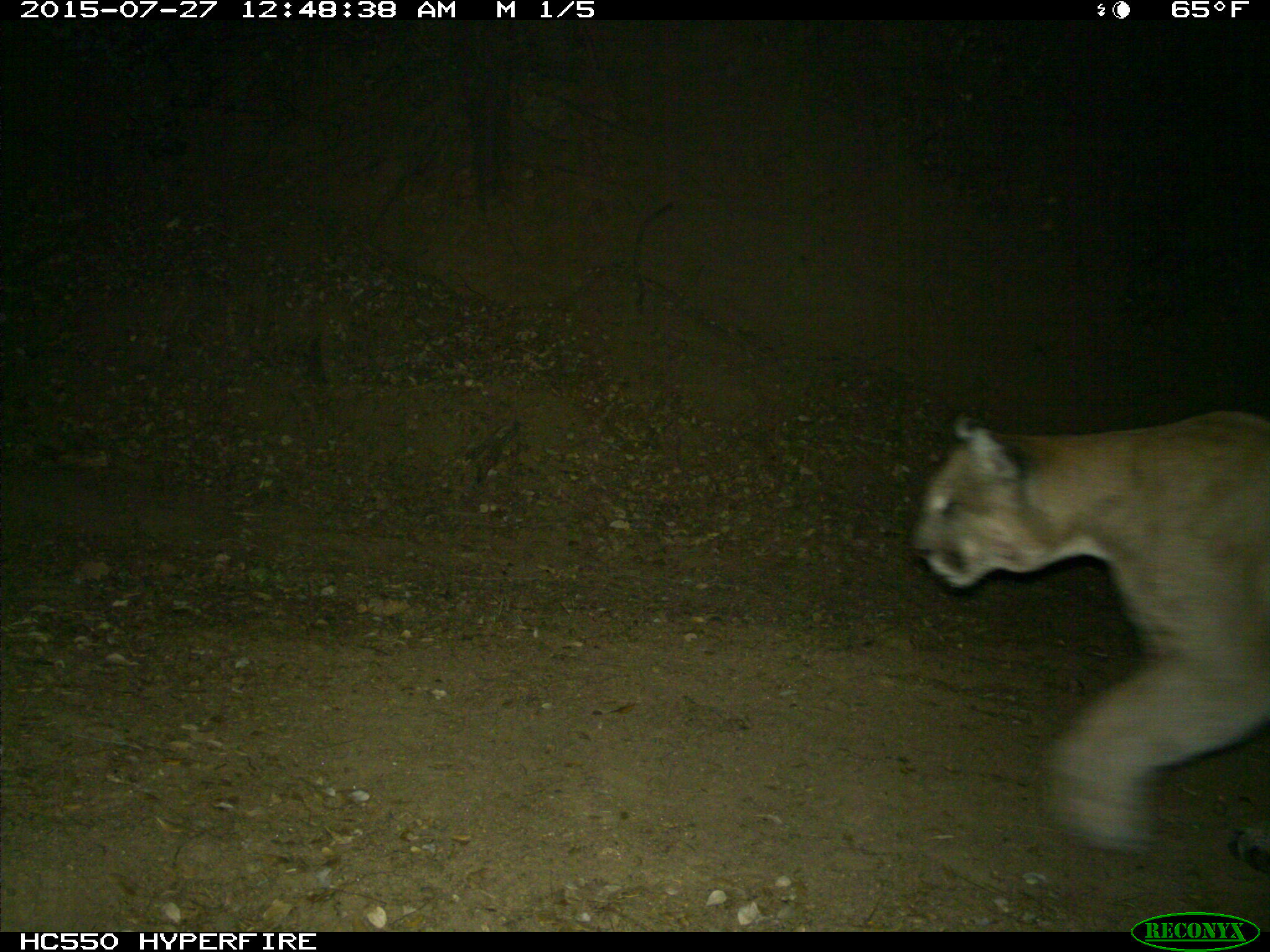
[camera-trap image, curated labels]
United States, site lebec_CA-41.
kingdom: Animalia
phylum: Chordata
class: Mammalia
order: Carnivora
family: Felidae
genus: Puma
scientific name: Puma concolor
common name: mountain lion